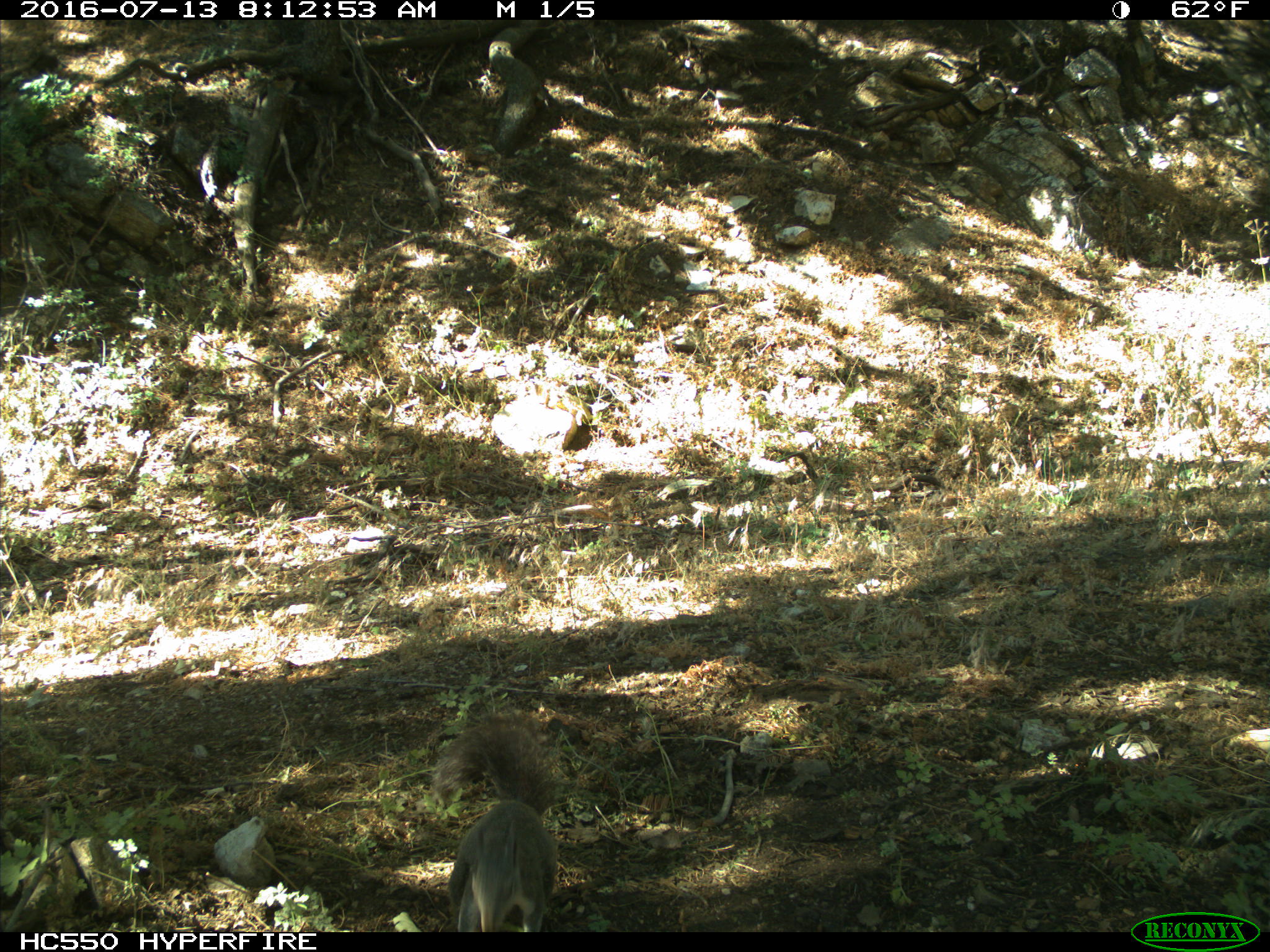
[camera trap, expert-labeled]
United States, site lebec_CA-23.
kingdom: Animalia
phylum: Chordata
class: Mammalia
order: Rodentia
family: Sciuridae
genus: Sciurus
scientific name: Sciurus carolinensis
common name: eastern gray squirrel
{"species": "Sciurus carolinensis (eastern gray squirrel)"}